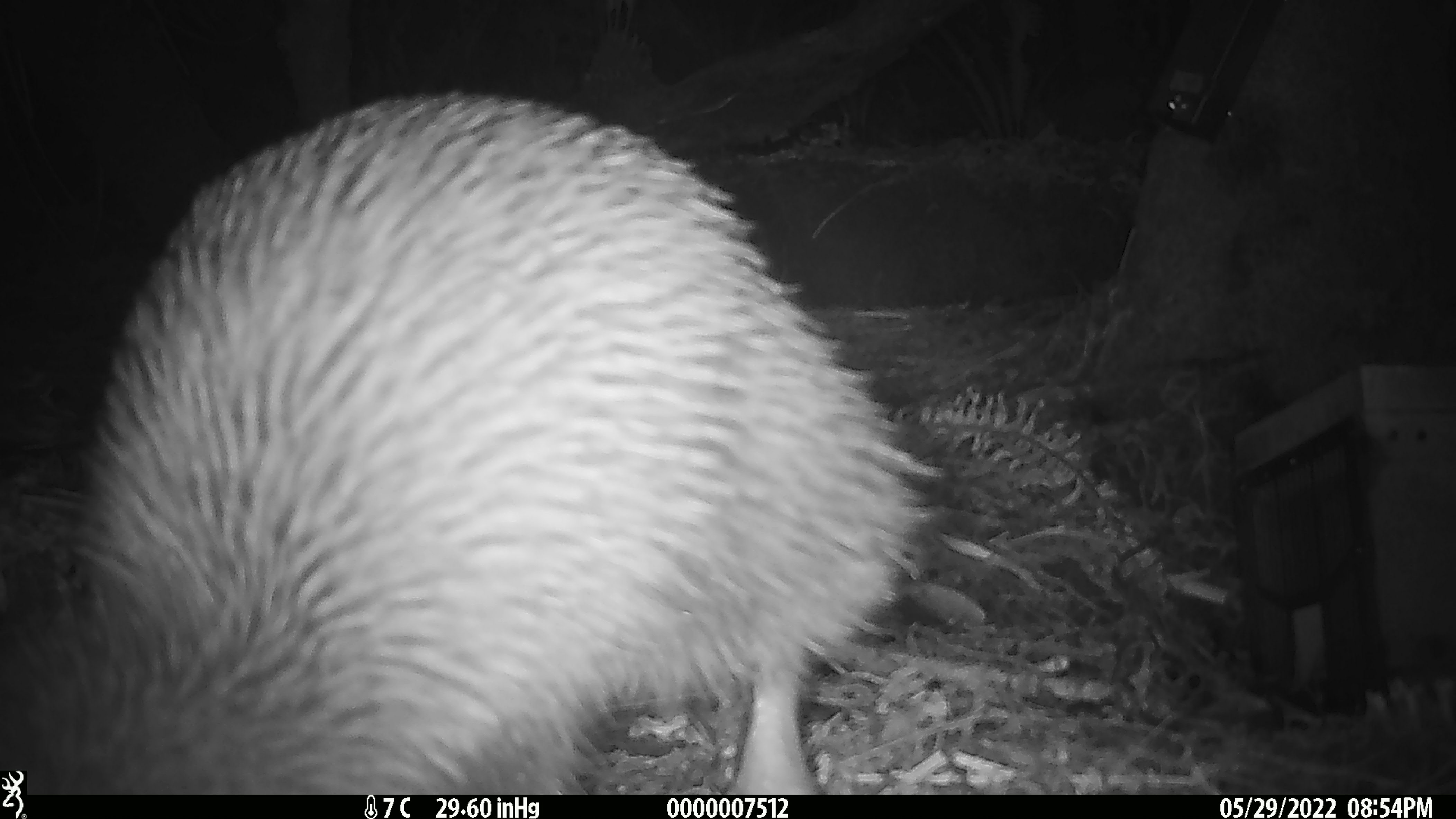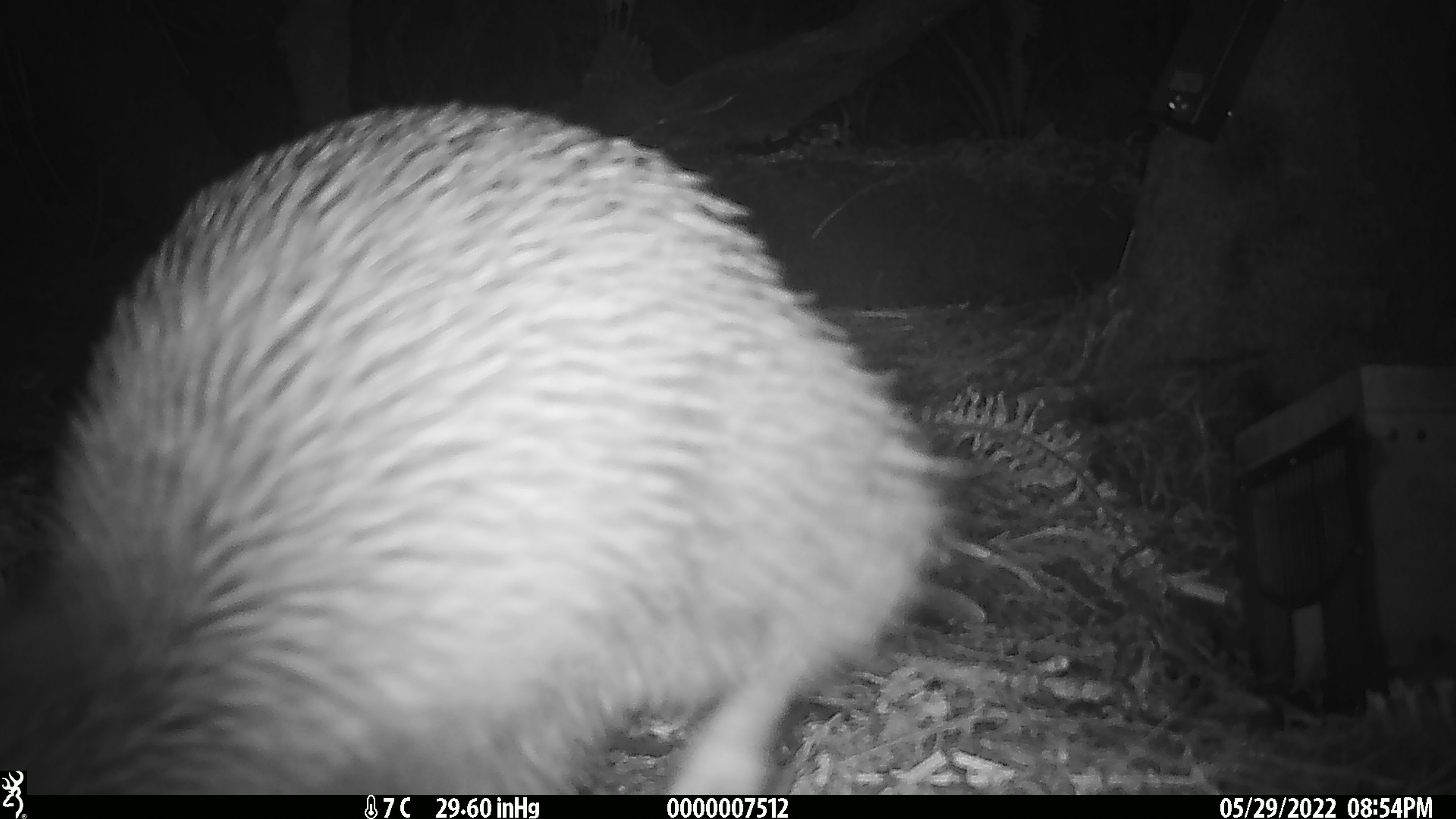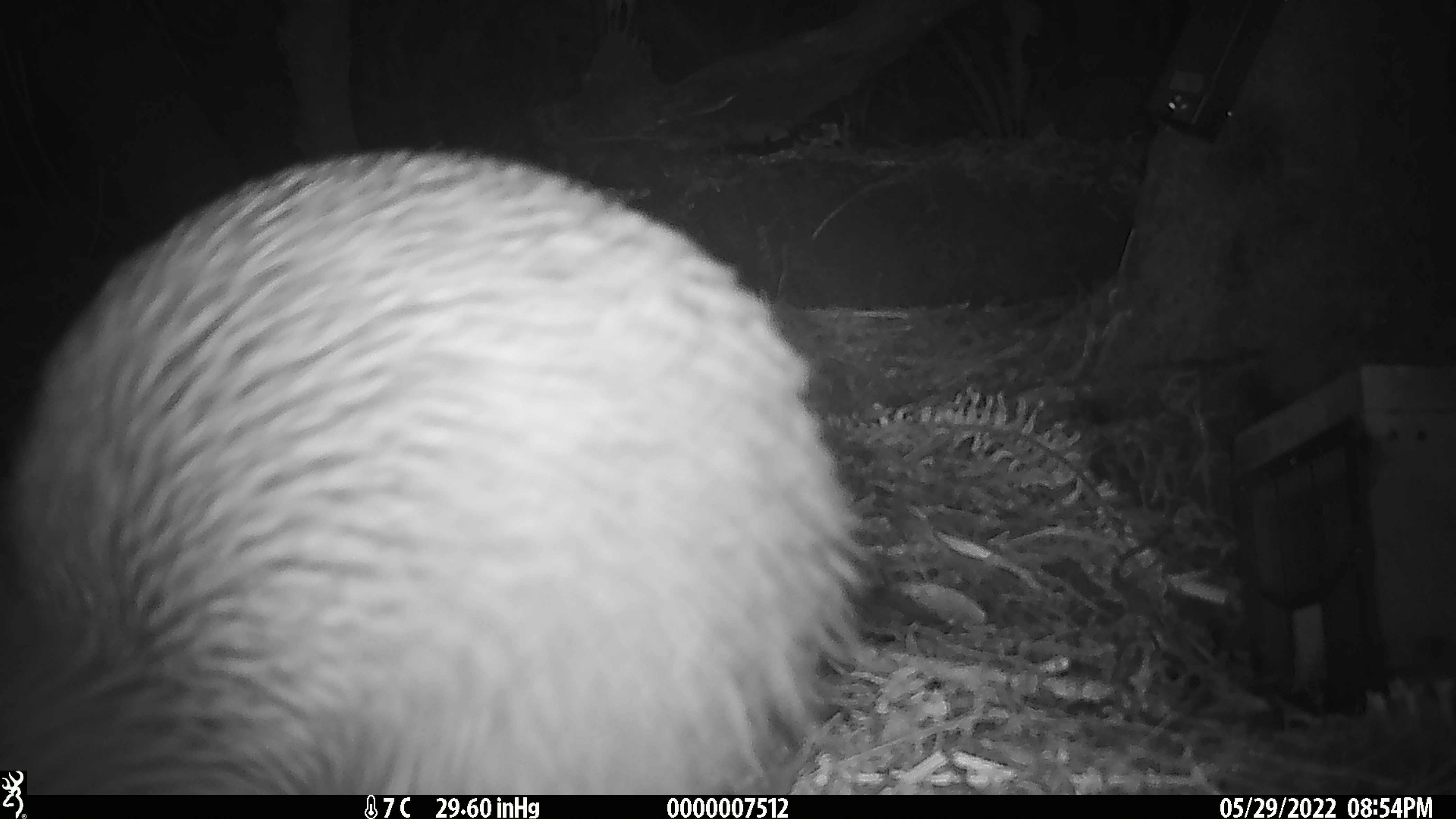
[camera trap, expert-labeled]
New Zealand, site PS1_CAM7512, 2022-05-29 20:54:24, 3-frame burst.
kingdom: Animalia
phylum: Chordata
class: Aves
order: Apterygiformes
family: Apterygidae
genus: Apteryx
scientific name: Apteryx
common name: kiwi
Kiwi (Apteryx).